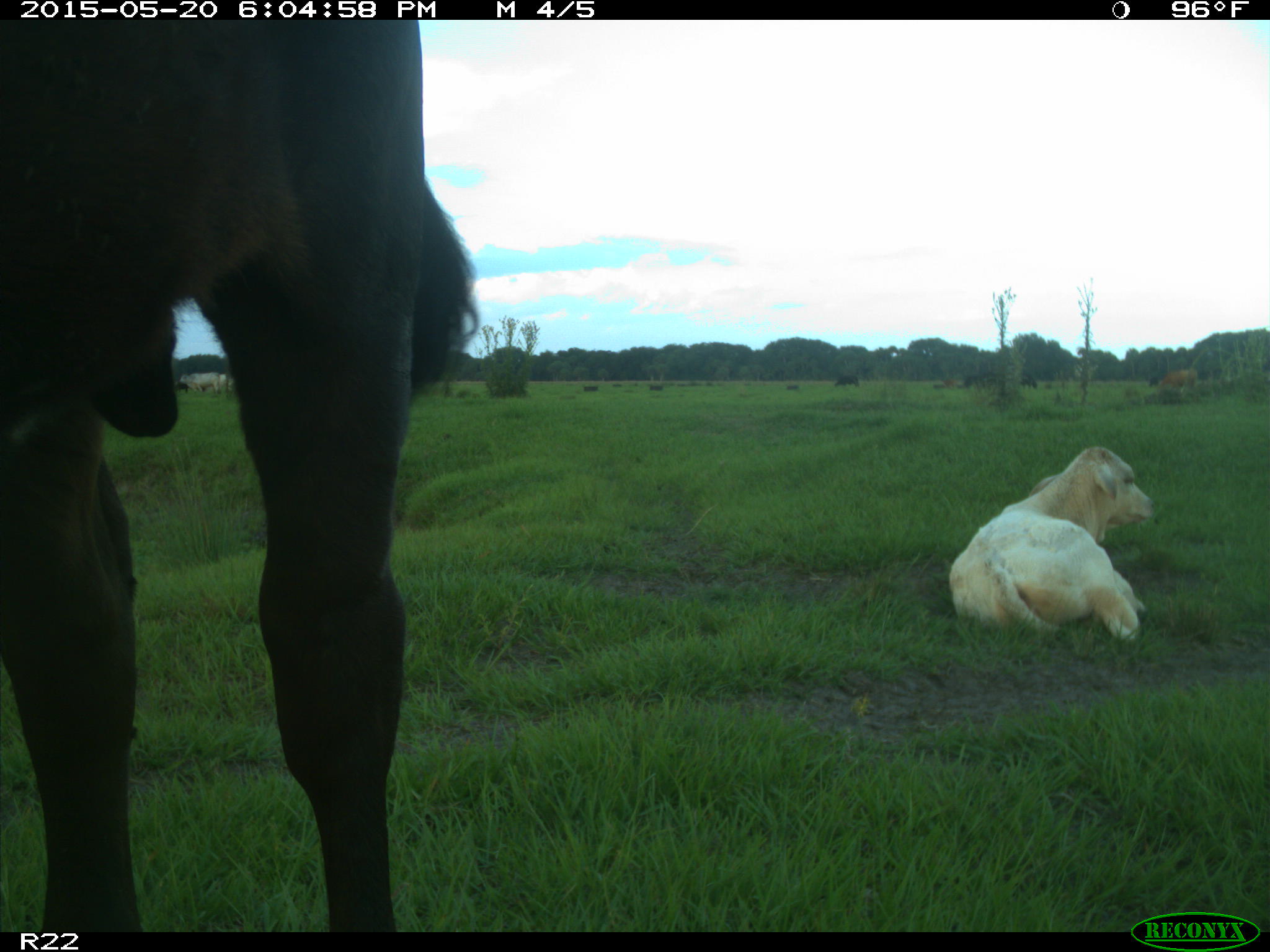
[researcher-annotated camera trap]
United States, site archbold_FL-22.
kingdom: Animalia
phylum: Chordata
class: Mammalia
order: Artiodactyla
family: Bovidae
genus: Bos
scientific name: Bos taurus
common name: domestic cow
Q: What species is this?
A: Bos taurus (domestic cow).